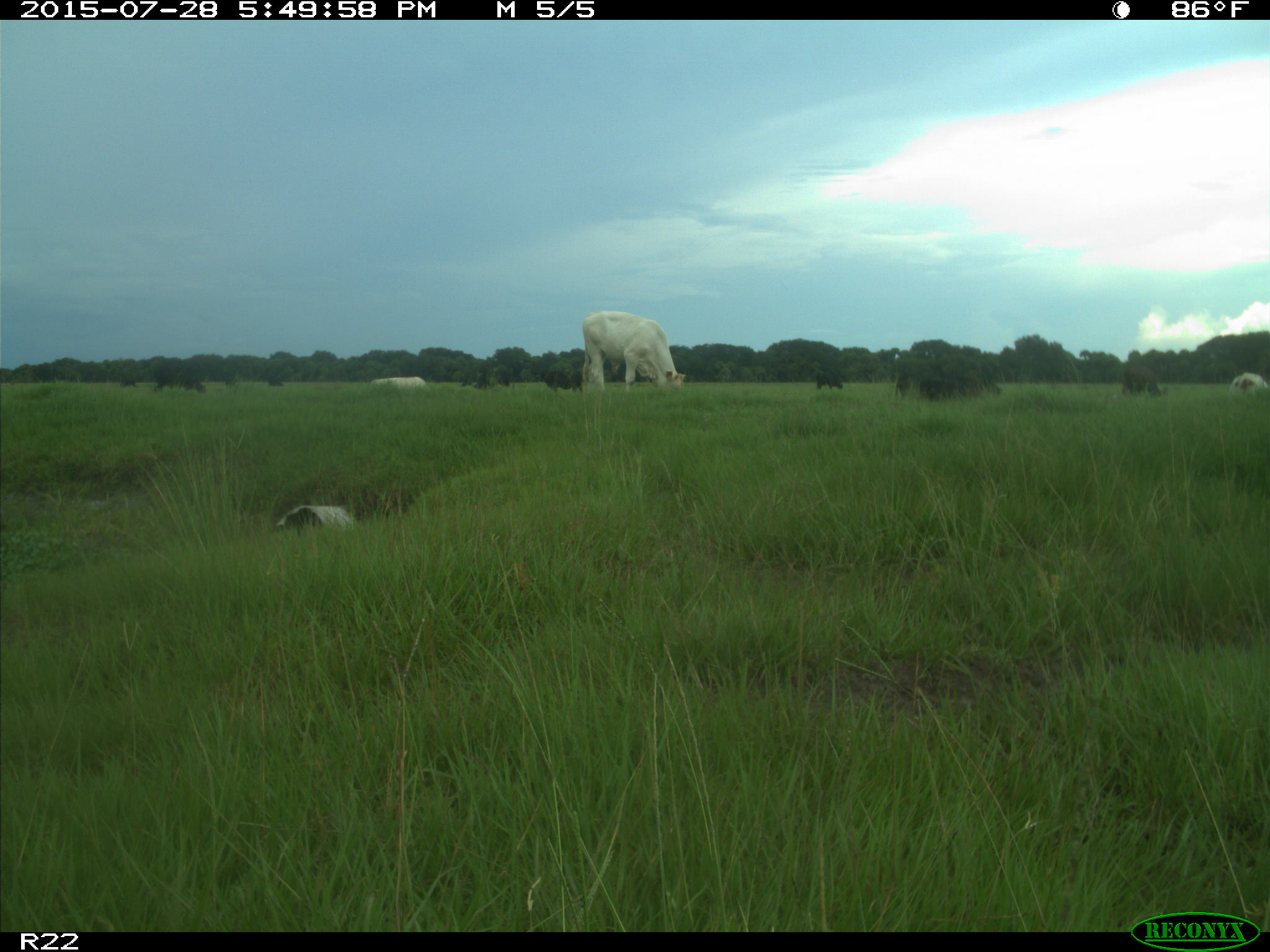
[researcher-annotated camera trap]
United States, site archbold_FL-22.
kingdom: Animalia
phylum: Chordata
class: Mammalia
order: Artiodactyla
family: Bovidae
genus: Bos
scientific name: Bos taurus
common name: domestic cow